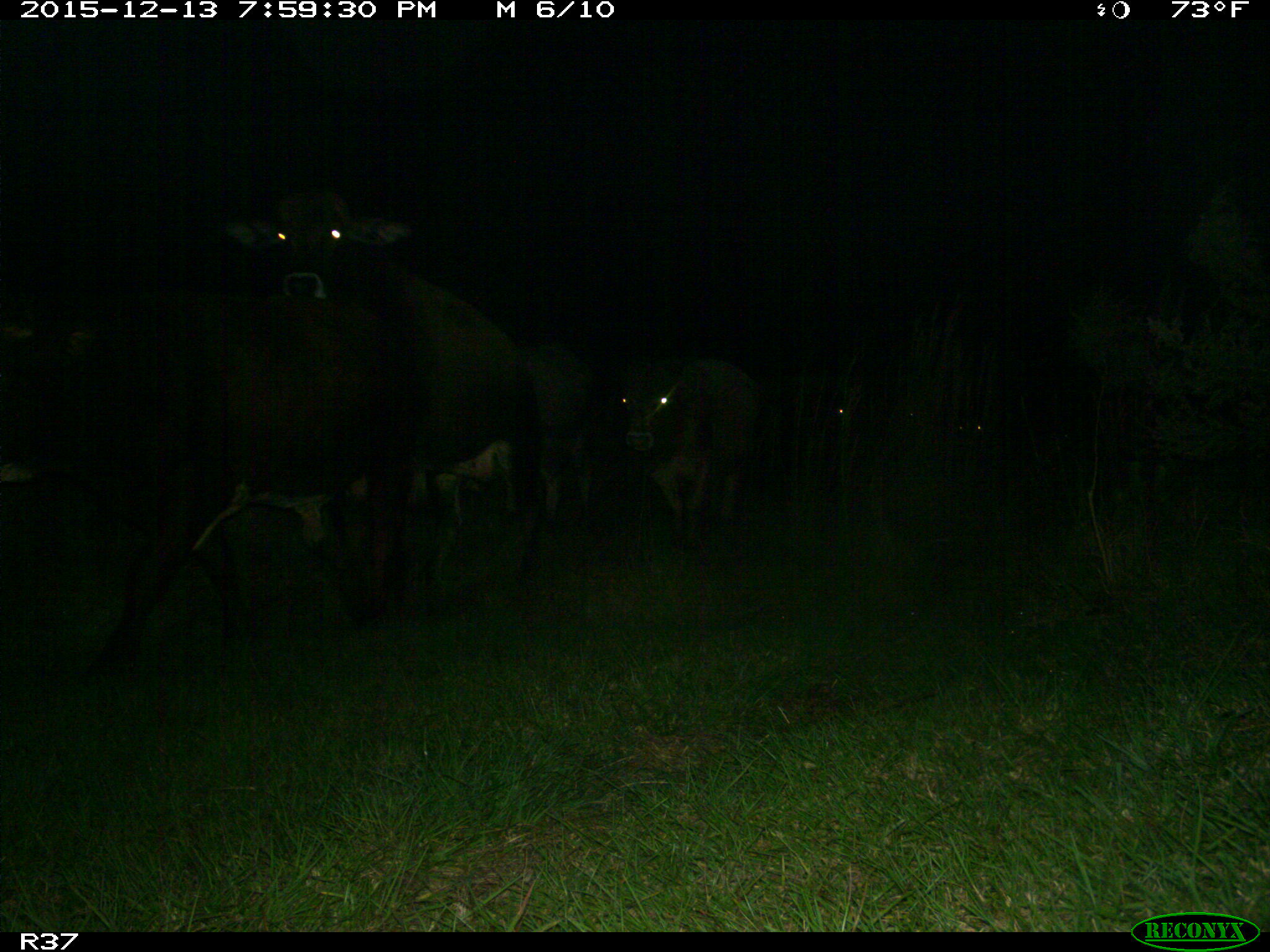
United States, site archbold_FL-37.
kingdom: Animalia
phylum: Chordata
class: Mammalia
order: Artiodactyla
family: Bovidae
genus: Bos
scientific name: Bos taurus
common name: domestic cow